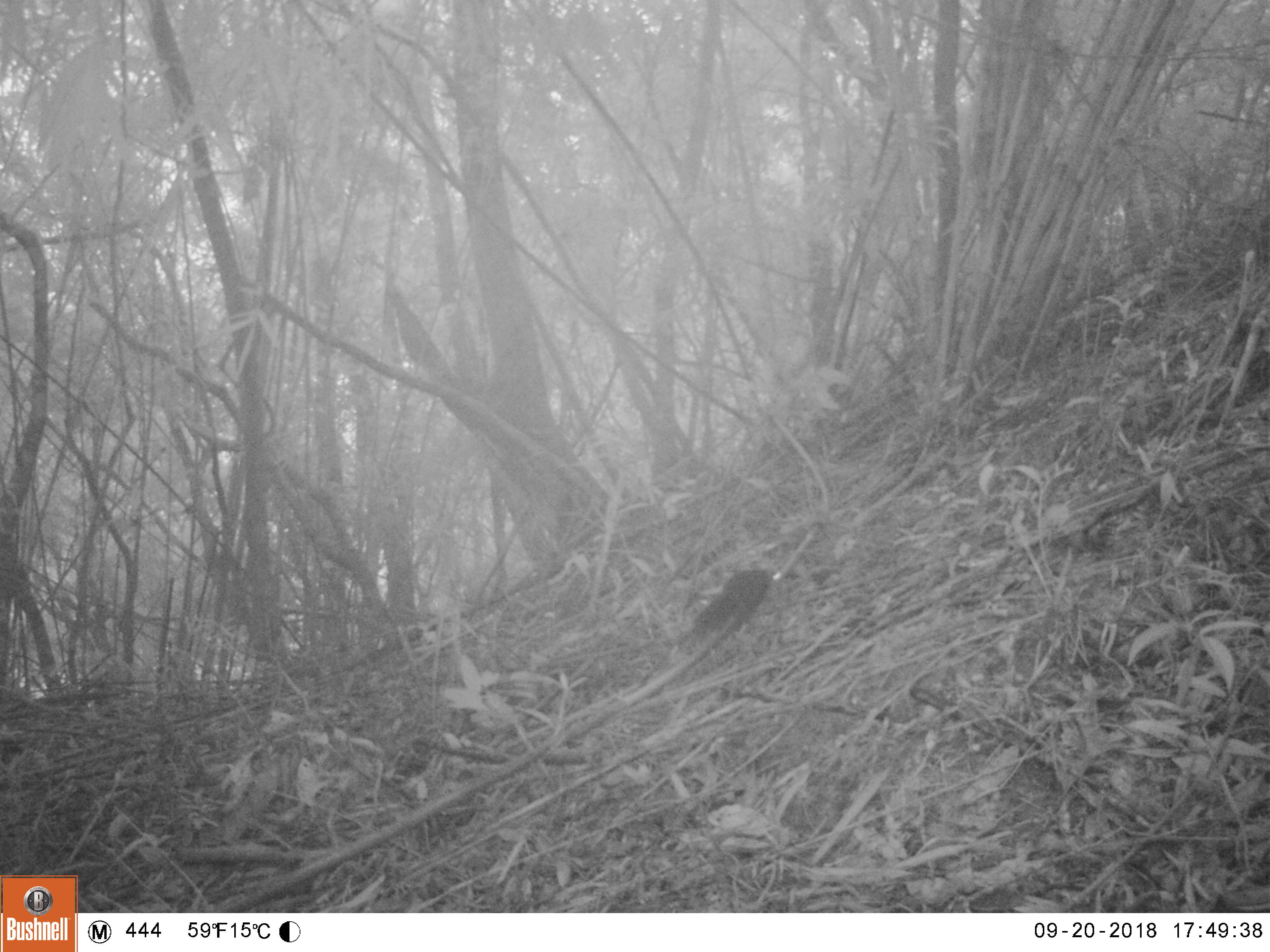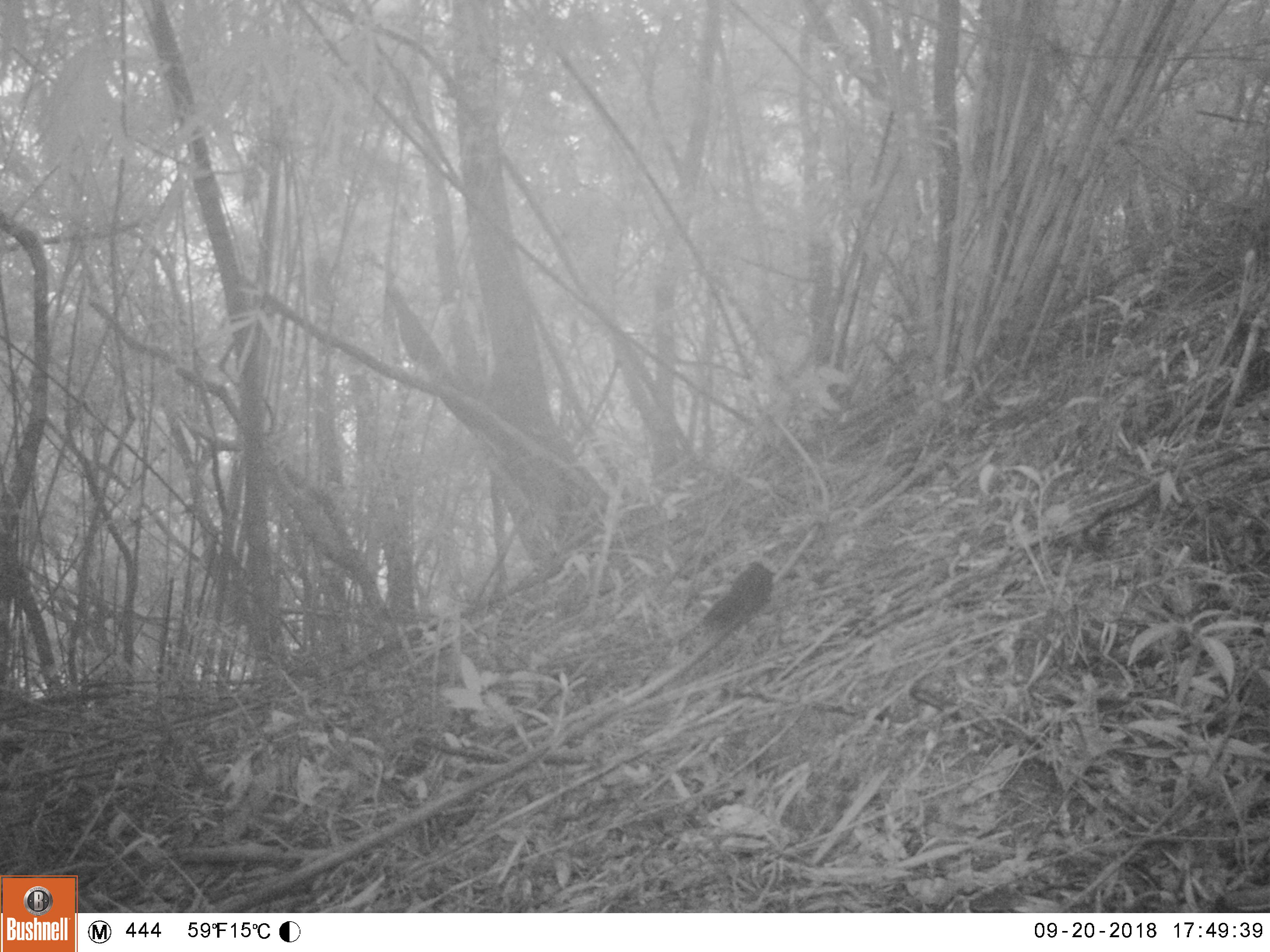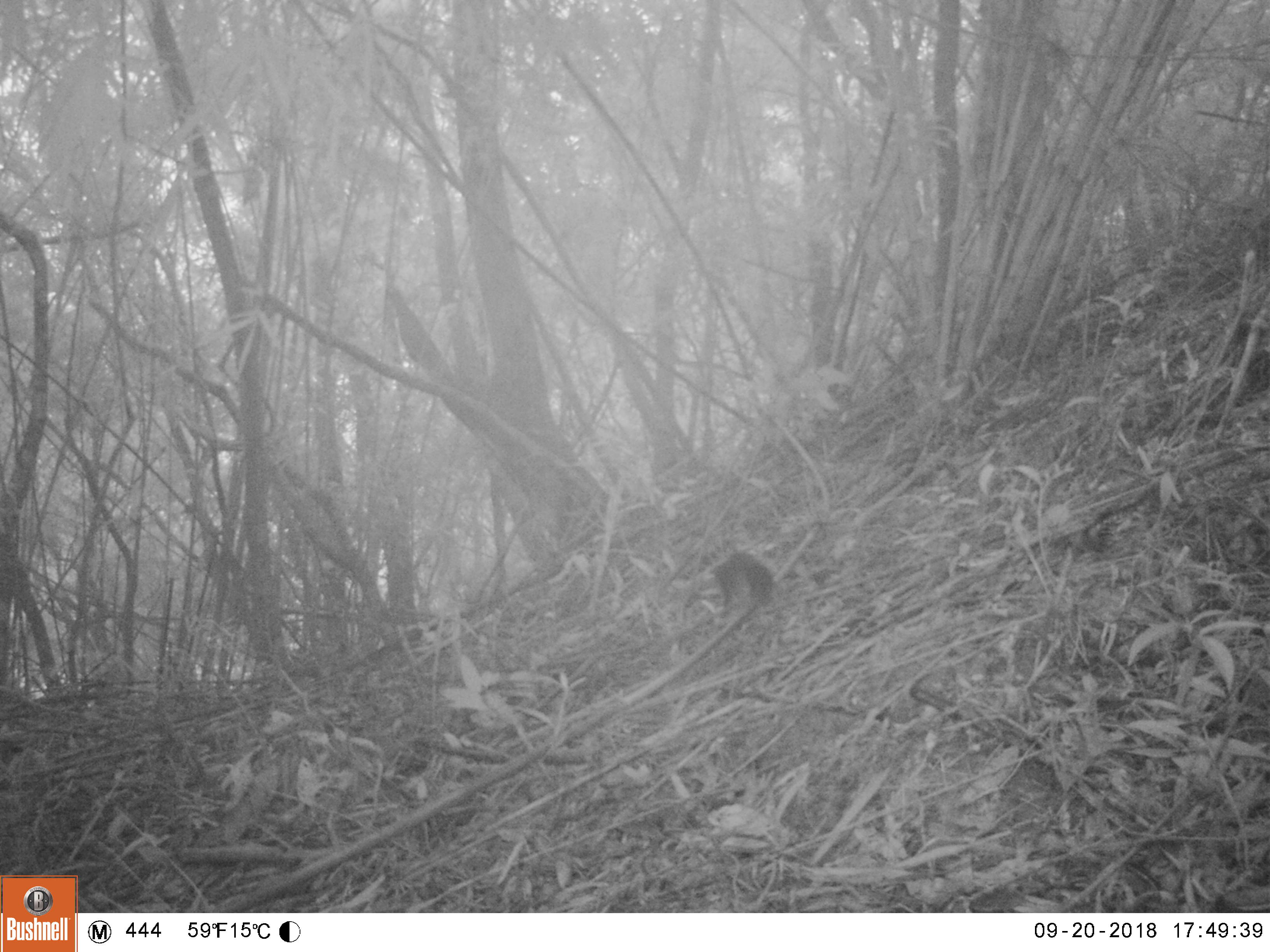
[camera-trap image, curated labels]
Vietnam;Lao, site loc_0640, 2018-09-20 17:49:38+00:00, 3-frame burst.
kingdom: Animalia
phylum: Chordata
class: Mammalia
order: Rodentia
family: Sciuridae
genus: Dremomys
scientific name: Dremomys rufigenis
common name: red-cheeked squirrel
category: red cheeked squirrel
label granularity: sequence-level